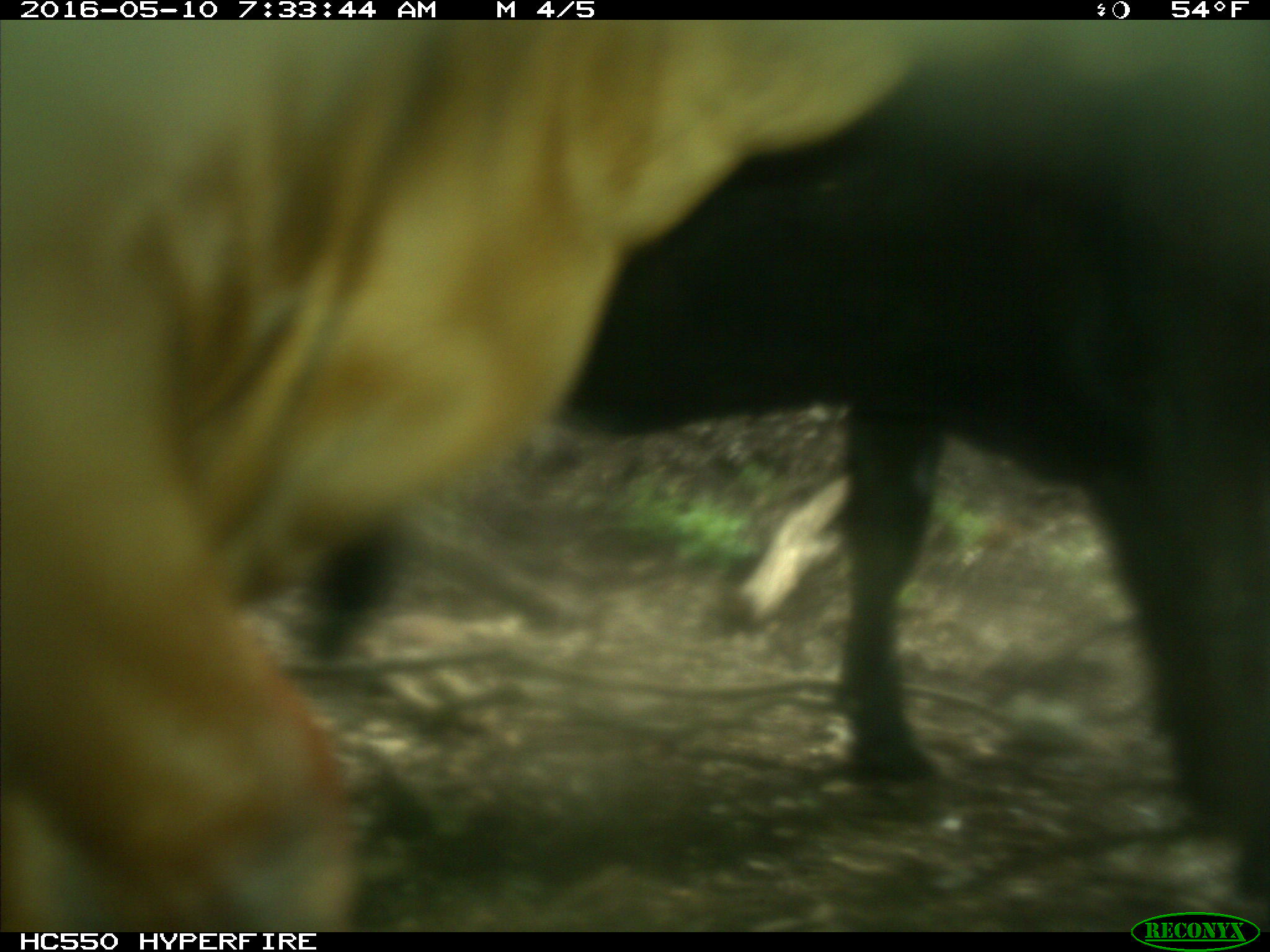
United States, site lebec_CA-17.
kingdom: Animalia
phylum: Chordata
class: Mammalia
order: Artiodactyla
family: Bovidae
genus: Bos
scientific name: Bos taurus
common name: domestic cow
Bos taurus (domestic cow).